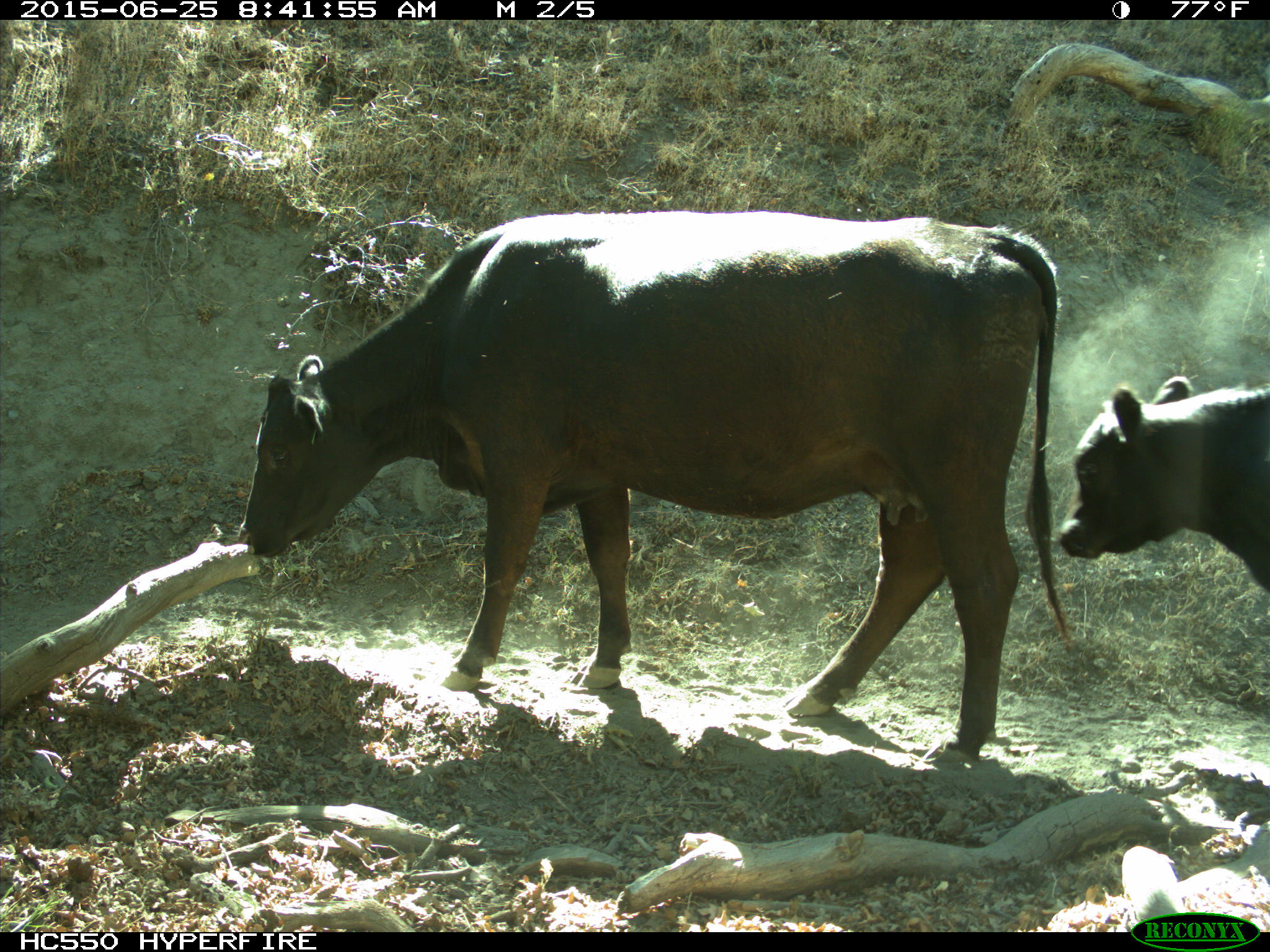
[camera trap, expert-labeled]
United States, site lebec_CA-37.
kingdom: Animalia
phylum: Chordata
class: Mammalia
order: Artiodactyla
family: Bovidae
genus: Bos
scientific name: Bos taurus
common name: domestic cow